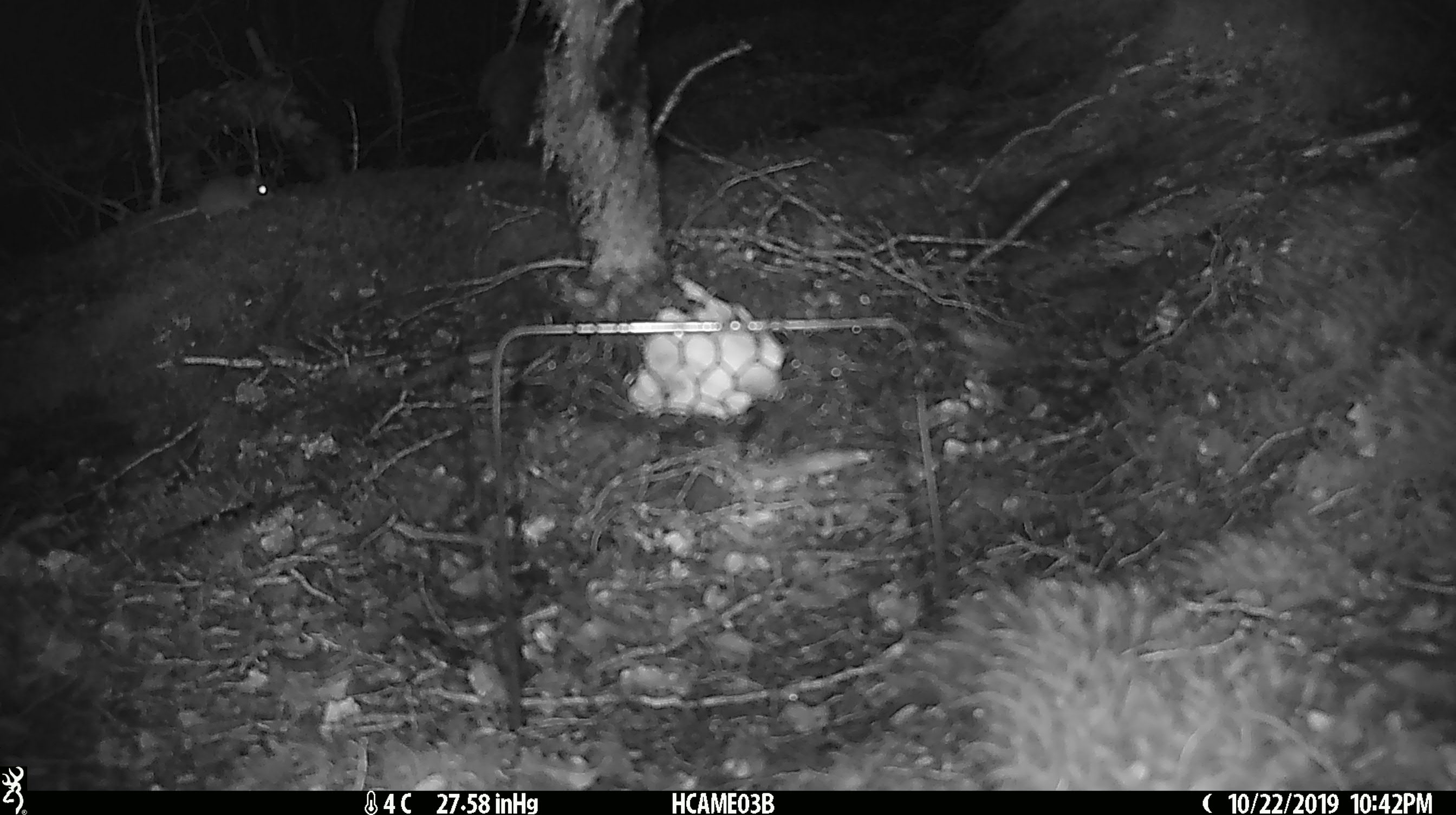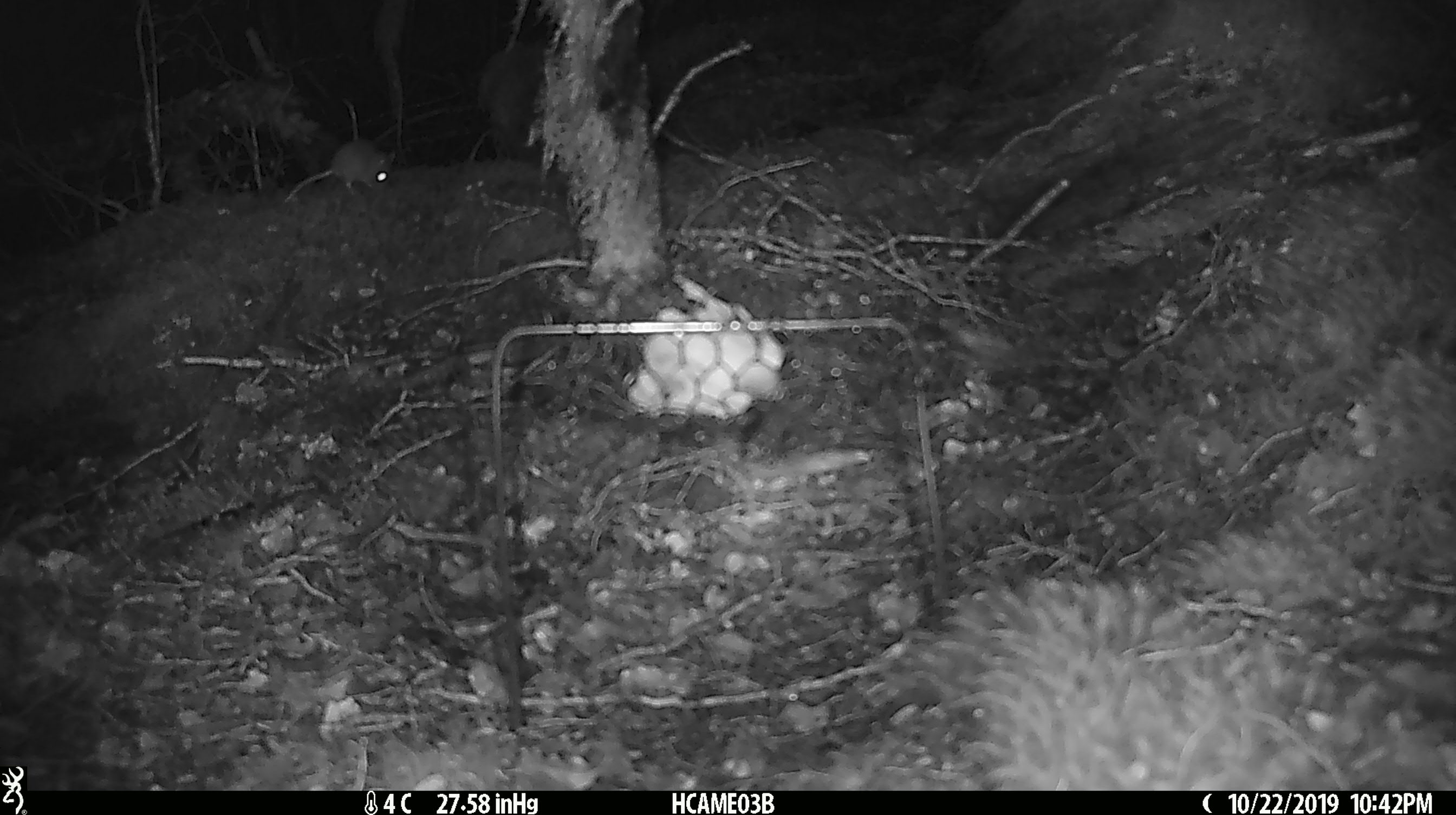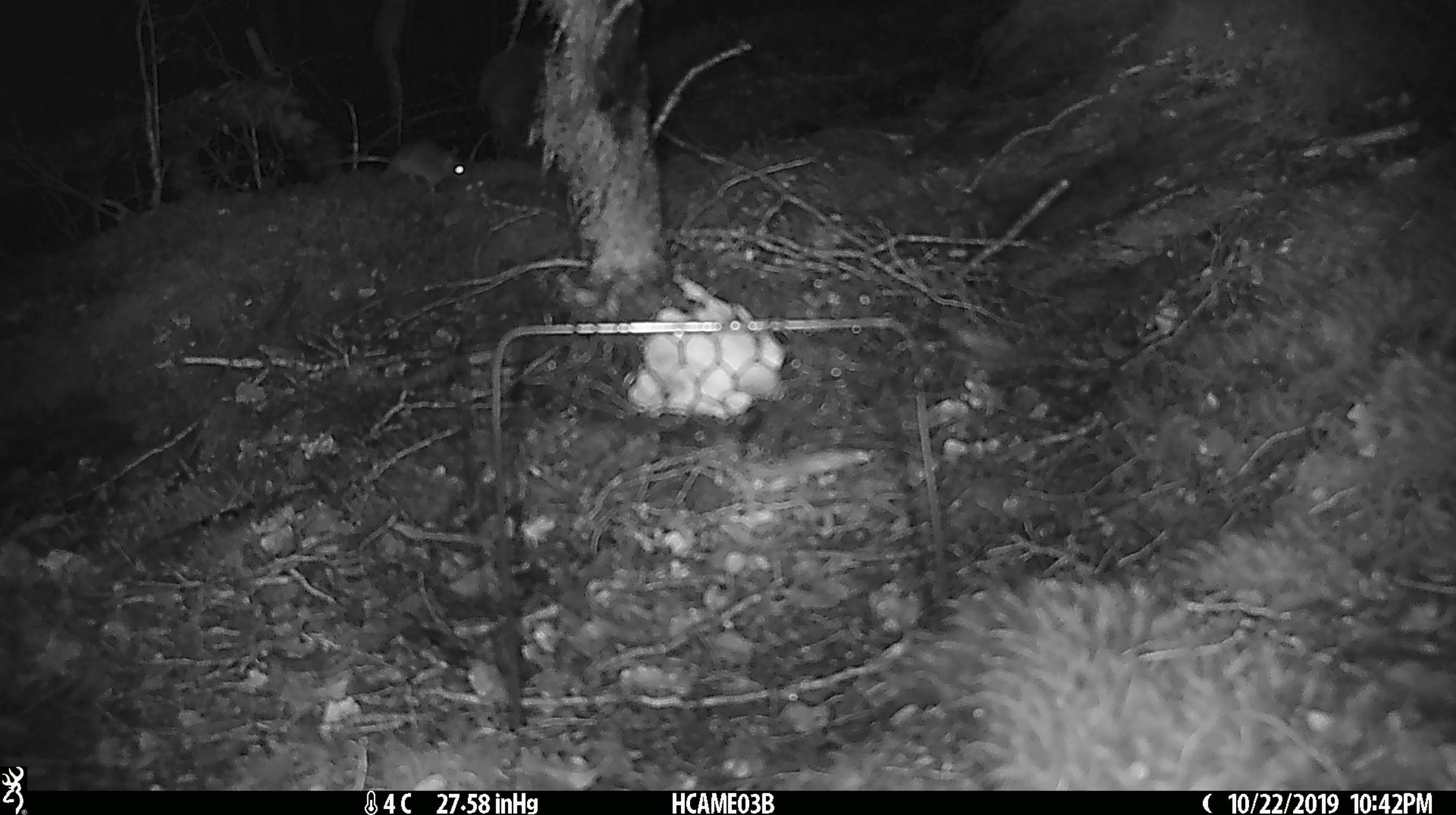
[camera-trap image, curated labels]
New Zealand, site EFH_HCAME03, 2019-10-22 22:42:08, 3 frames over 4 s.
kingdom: Animalia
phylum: Chordata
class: Mammalia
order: Rodentia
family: Muridae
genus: Mus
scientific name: Mus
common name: mouse